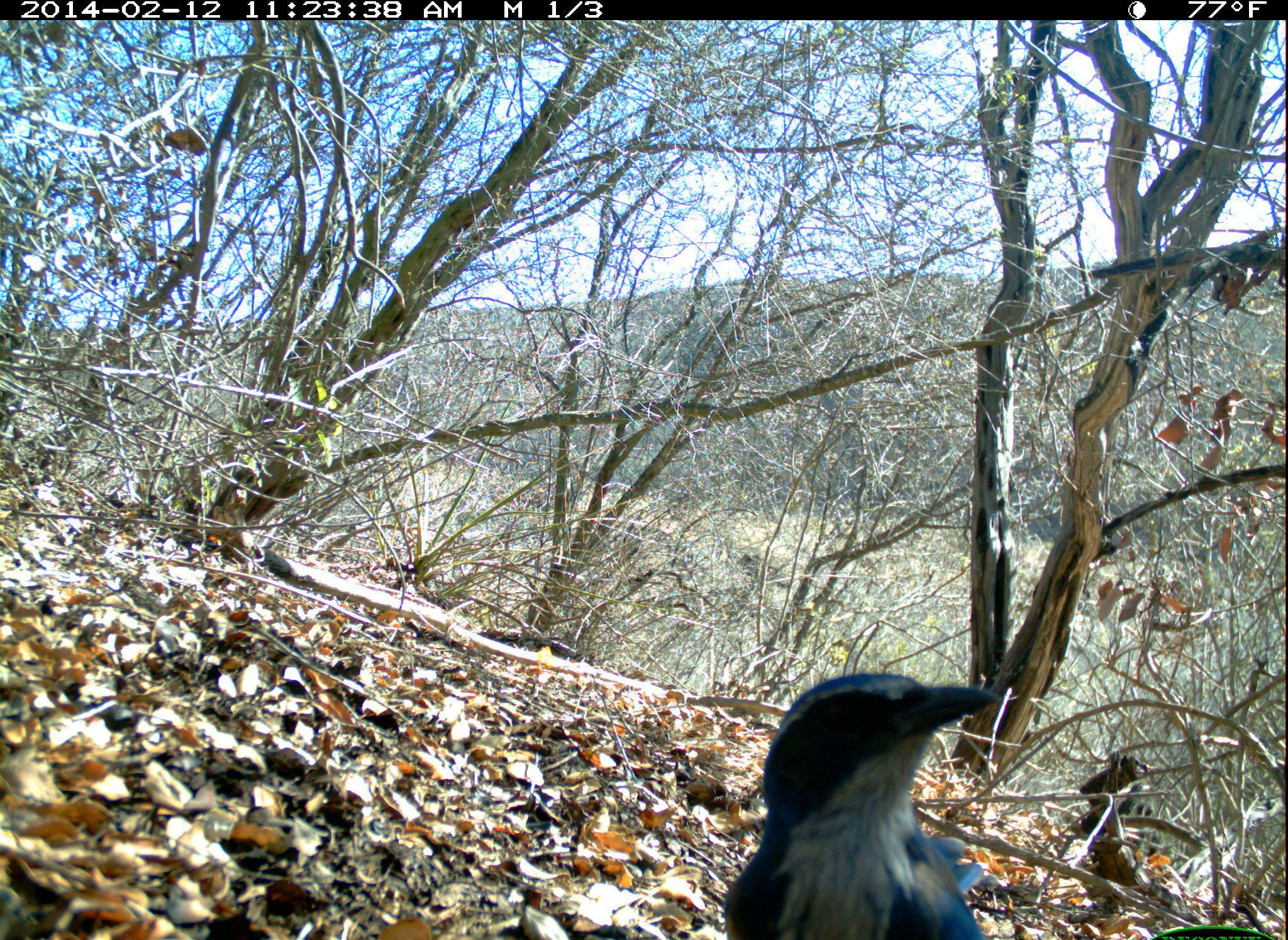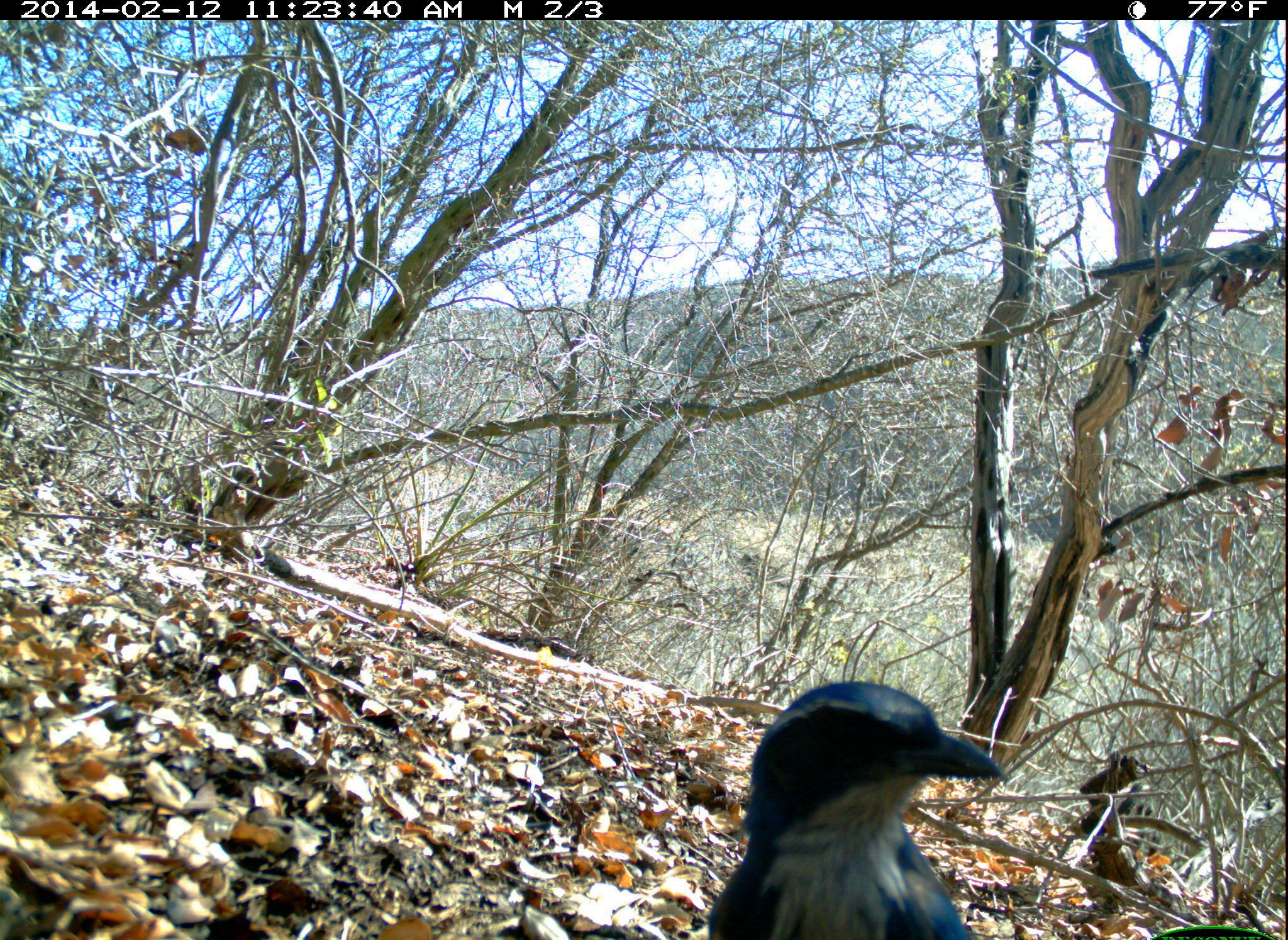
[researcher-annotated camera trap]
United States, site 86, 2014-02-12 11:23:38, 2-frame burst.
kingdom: Animalia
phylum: Chordata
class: Aves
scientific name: Aves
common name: bird